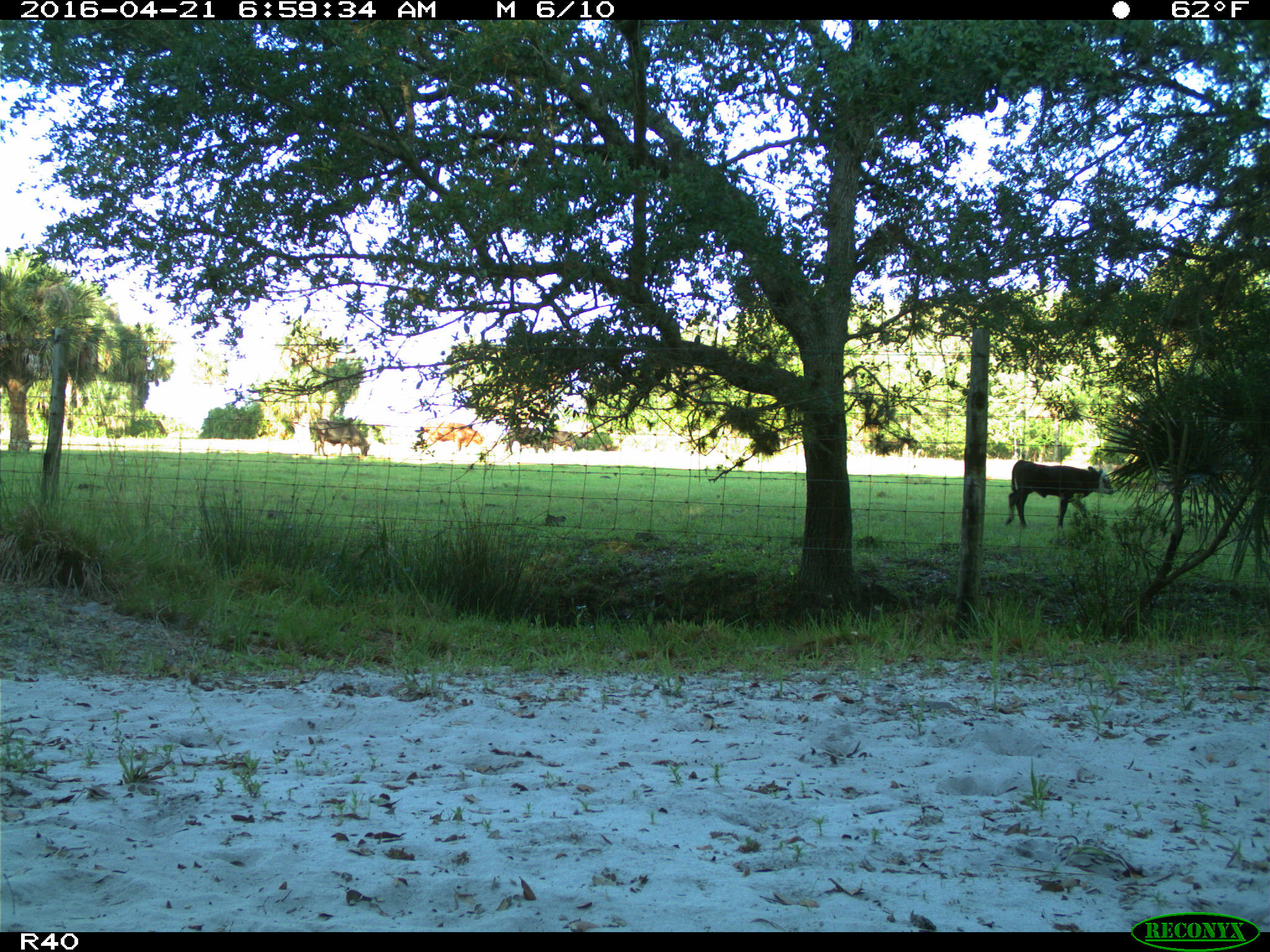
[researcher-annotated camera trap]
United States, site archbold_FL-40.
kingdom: Animalia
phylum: Chordata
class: Mammalia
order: Artiodactyla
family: Bovidae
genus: Bos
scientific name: Bos taurus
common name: domestic cow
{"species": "Bos taurus (domestic cow)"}